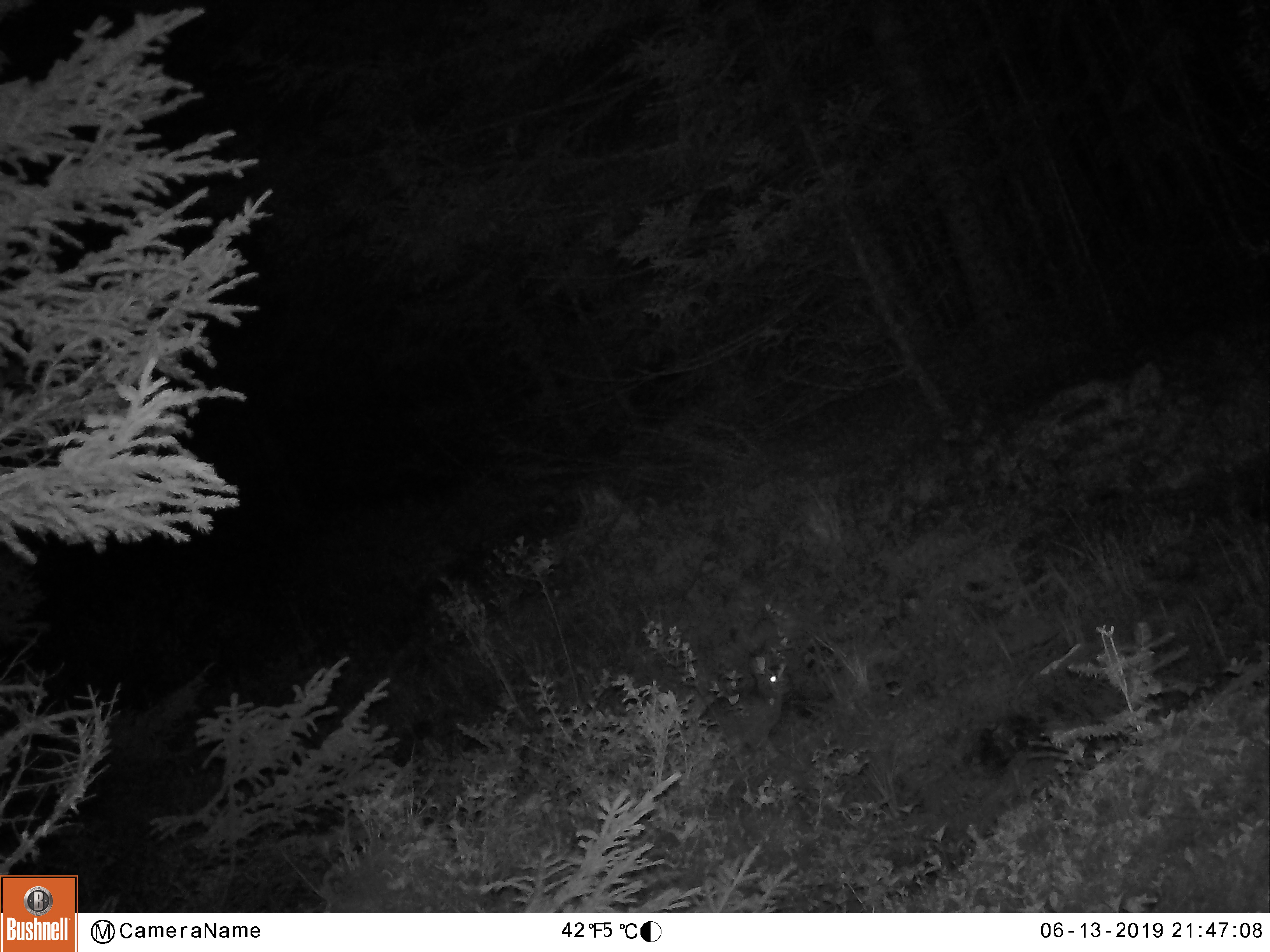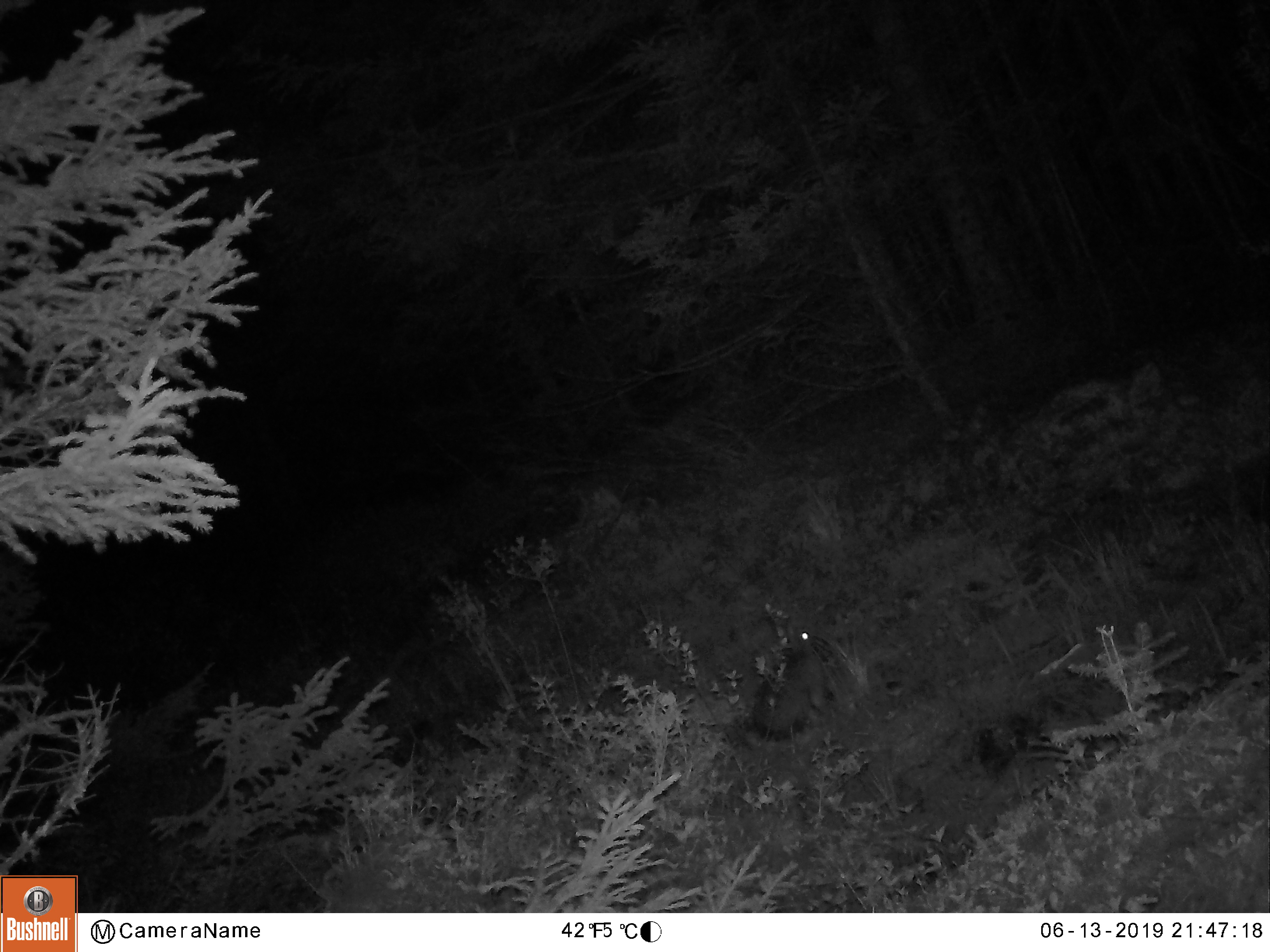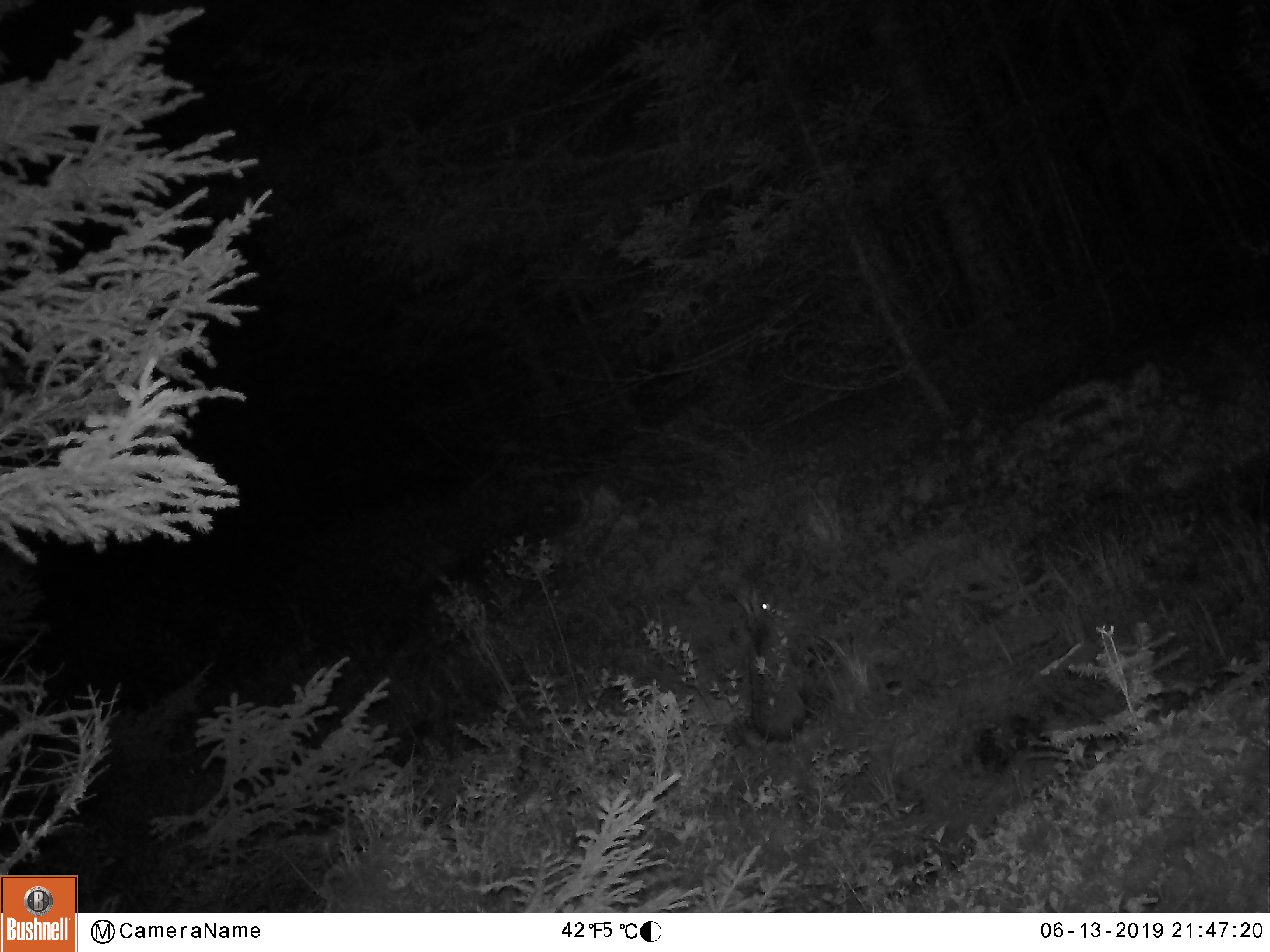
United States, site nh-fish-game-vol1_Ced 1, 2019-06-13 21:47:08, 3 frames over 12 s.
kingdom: Animalia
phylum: Chordata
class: Mammalia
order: Lagomorpha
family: Leporidae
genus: Lepus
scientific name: Lepus americanus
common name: snowshoe hare